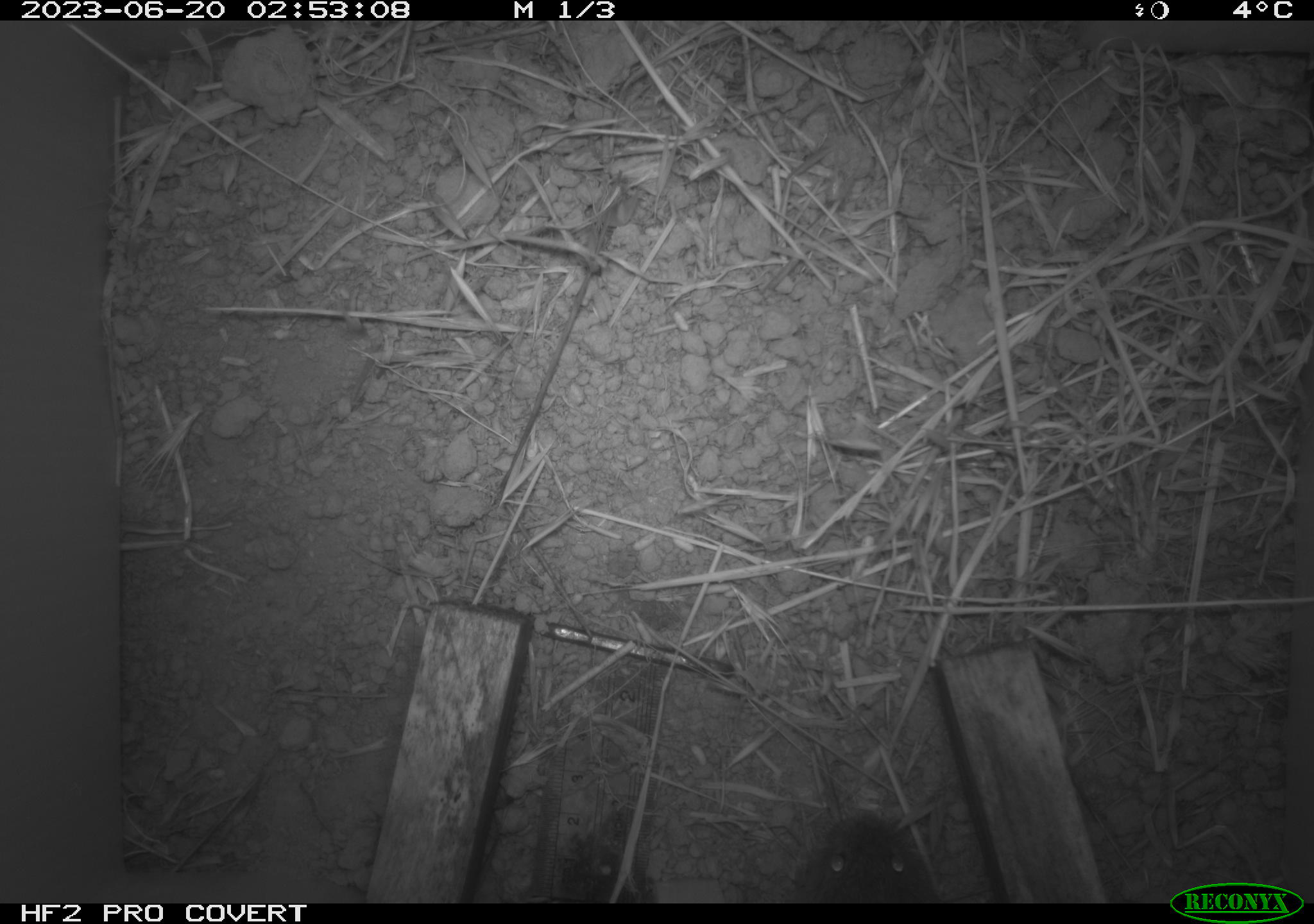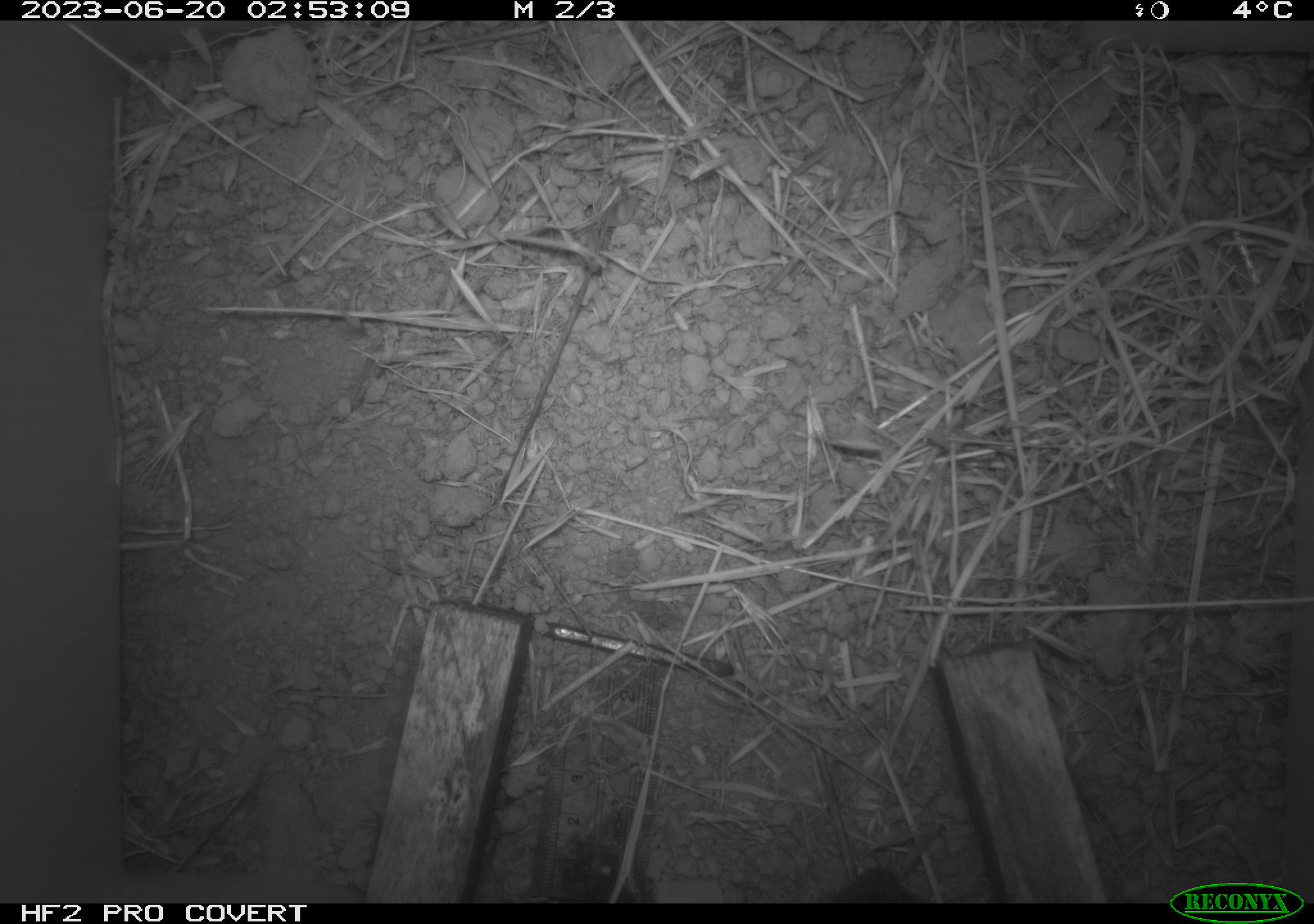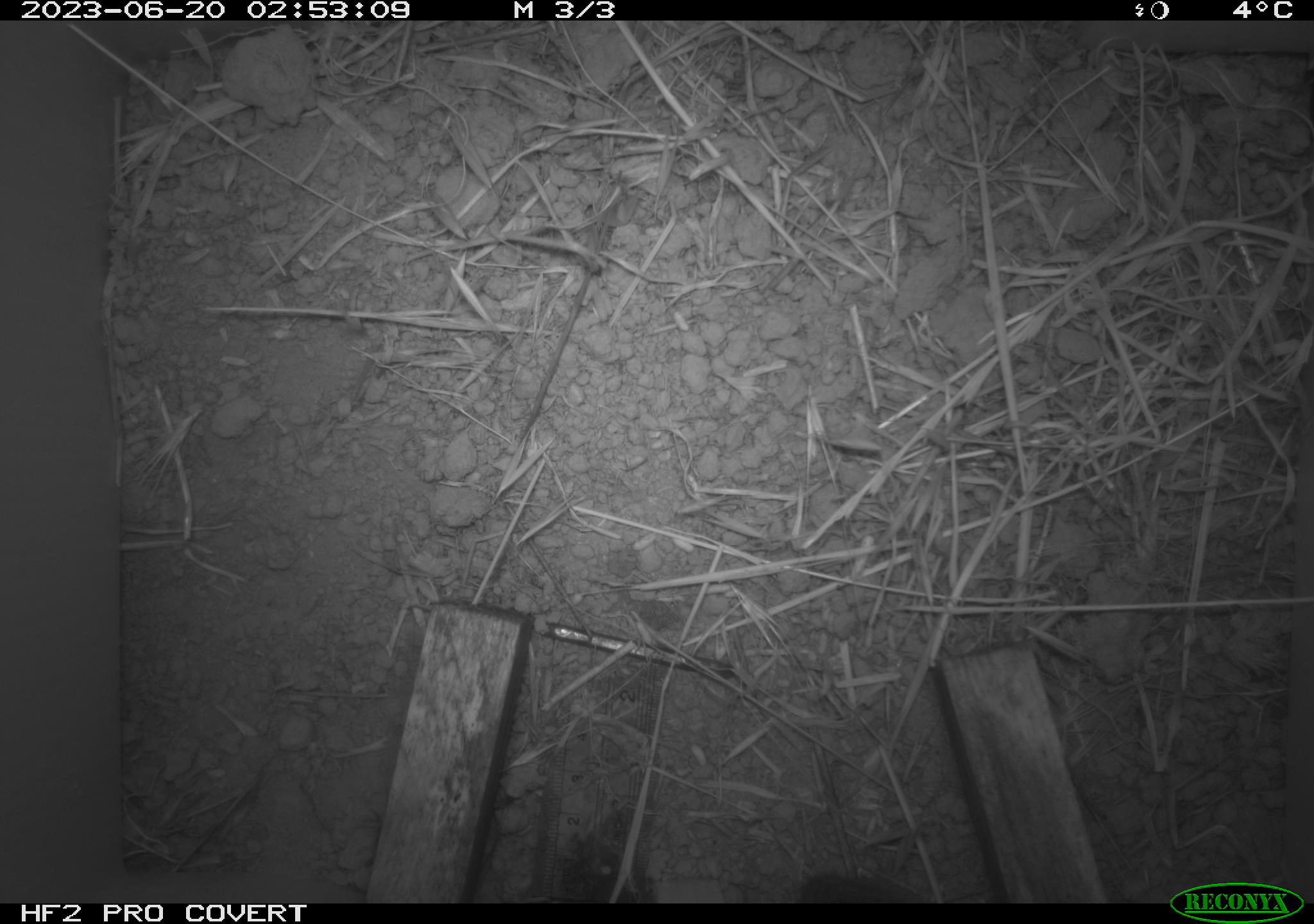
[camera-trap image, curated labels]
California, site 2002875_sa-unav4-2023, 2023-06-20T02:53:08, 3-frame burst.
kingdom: Animalia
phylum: Chordata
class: Mammalia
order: Rodentia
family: Cricetidae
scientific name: Arvicolinae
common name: voles, lemmings, and muskrats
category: arvicolinae subfamily